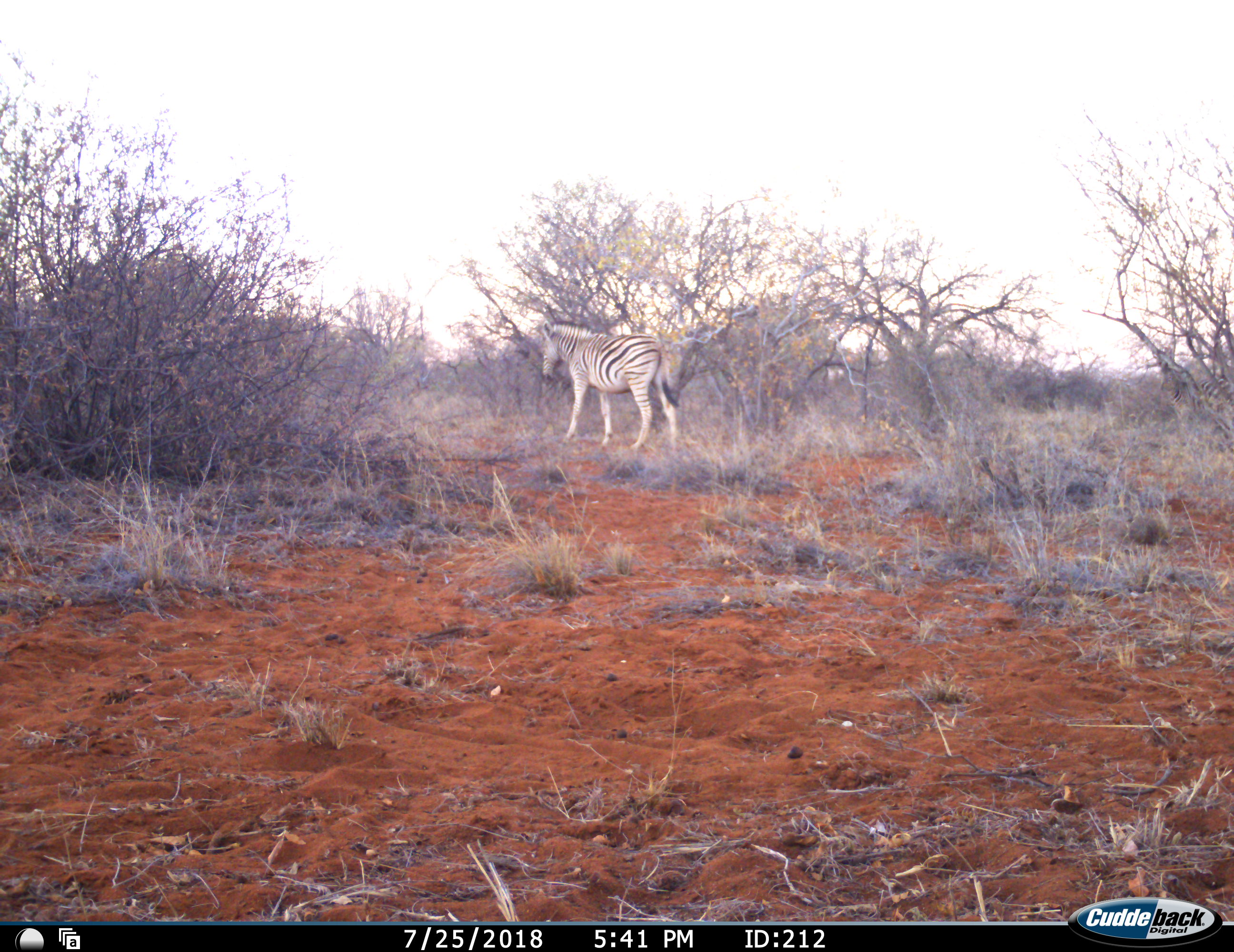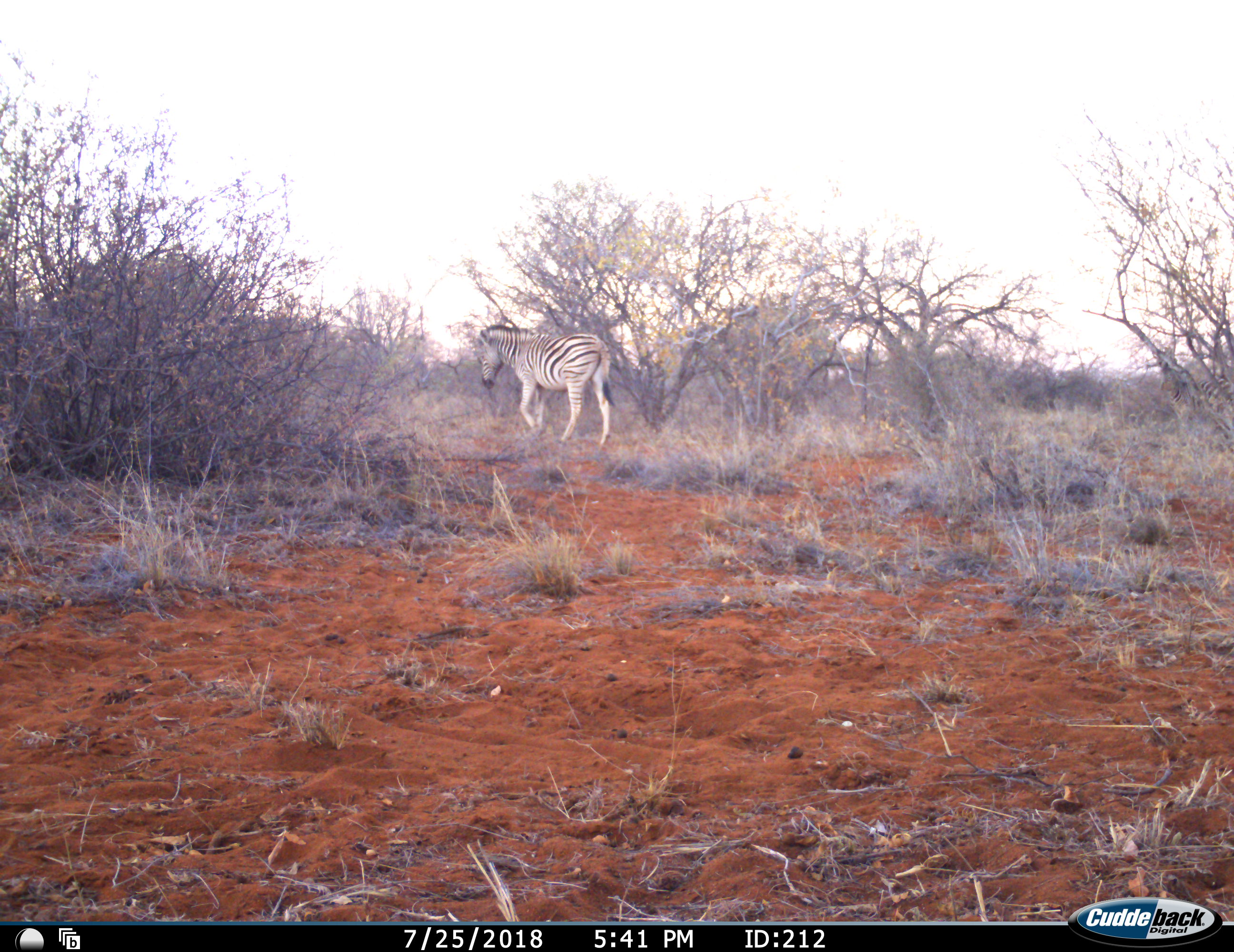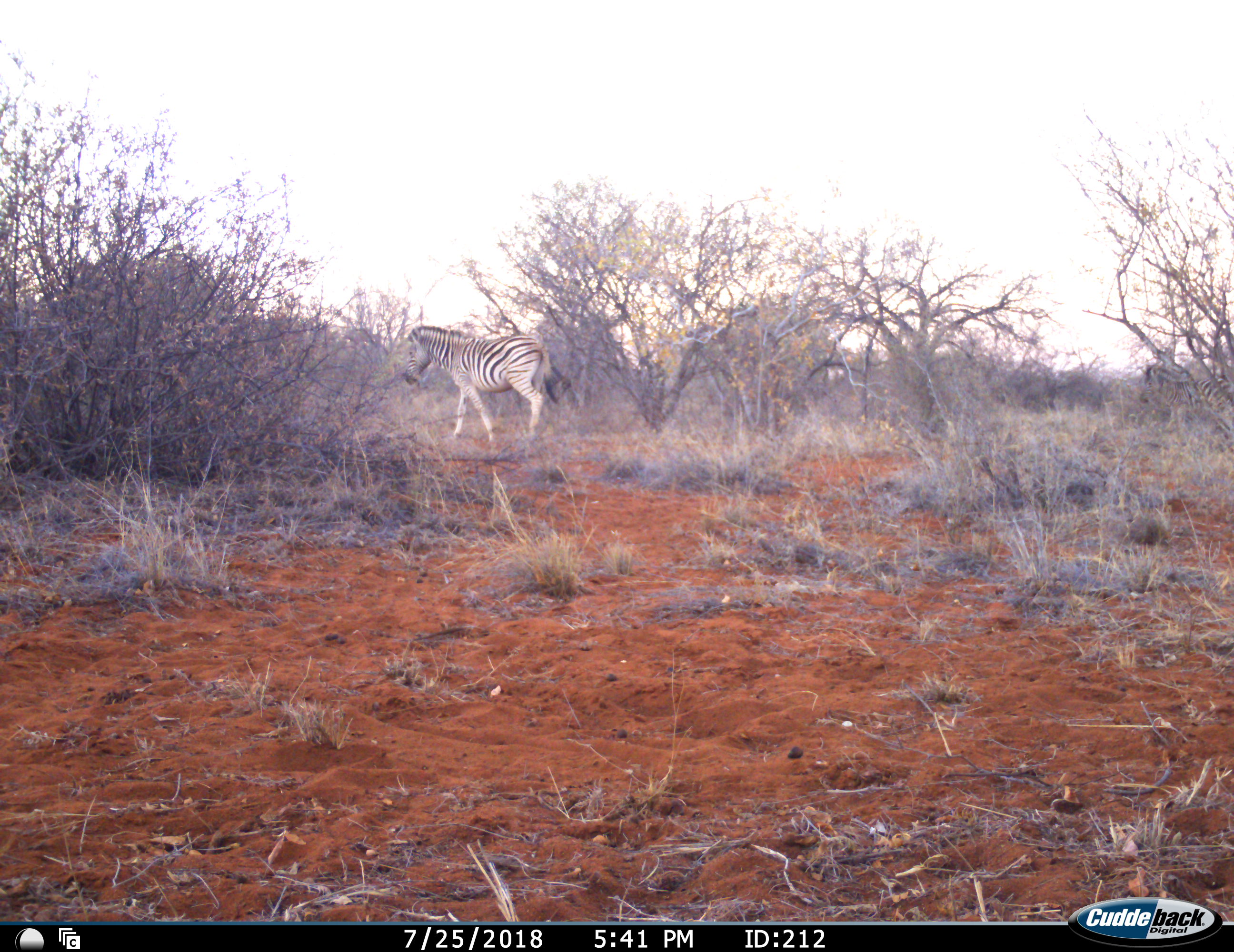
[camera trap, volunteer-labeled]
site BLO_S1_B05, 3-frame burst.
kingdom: Animalia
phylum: Chordata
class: Mammalia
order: Perissodactyla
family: Equidae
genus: Equus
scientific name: Equus quagga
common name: plains zebra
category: zebraplains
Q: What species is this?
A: Zebraplains (plains zebra) (Equus quagga).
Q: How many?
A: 2.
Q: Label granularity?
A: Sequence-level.